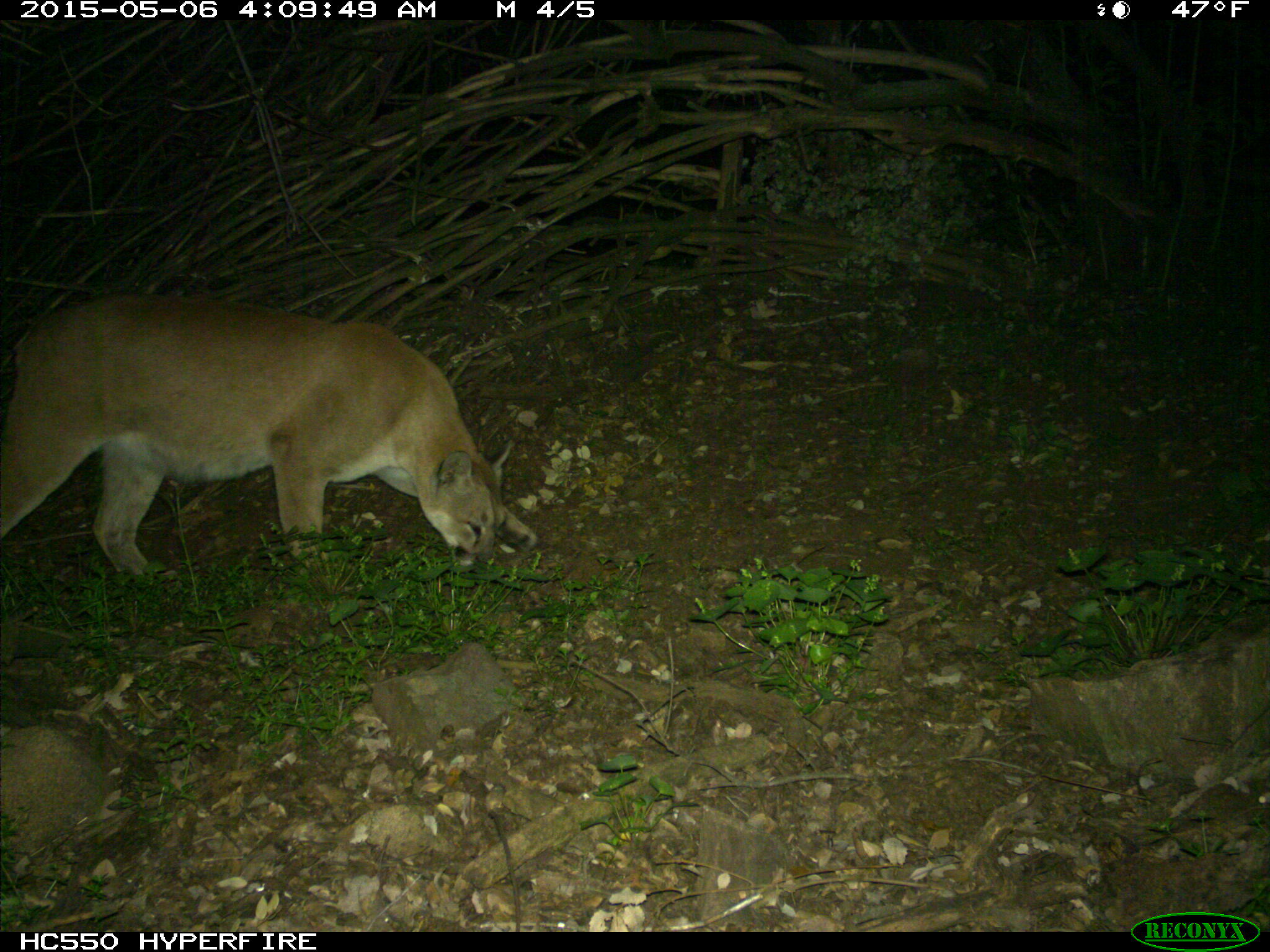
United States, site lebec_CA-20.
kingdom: Animalia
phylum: Chordata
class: Mammalia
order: Carnivora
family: Felidae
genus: Puma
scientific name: Puma concolor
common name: mountain lion